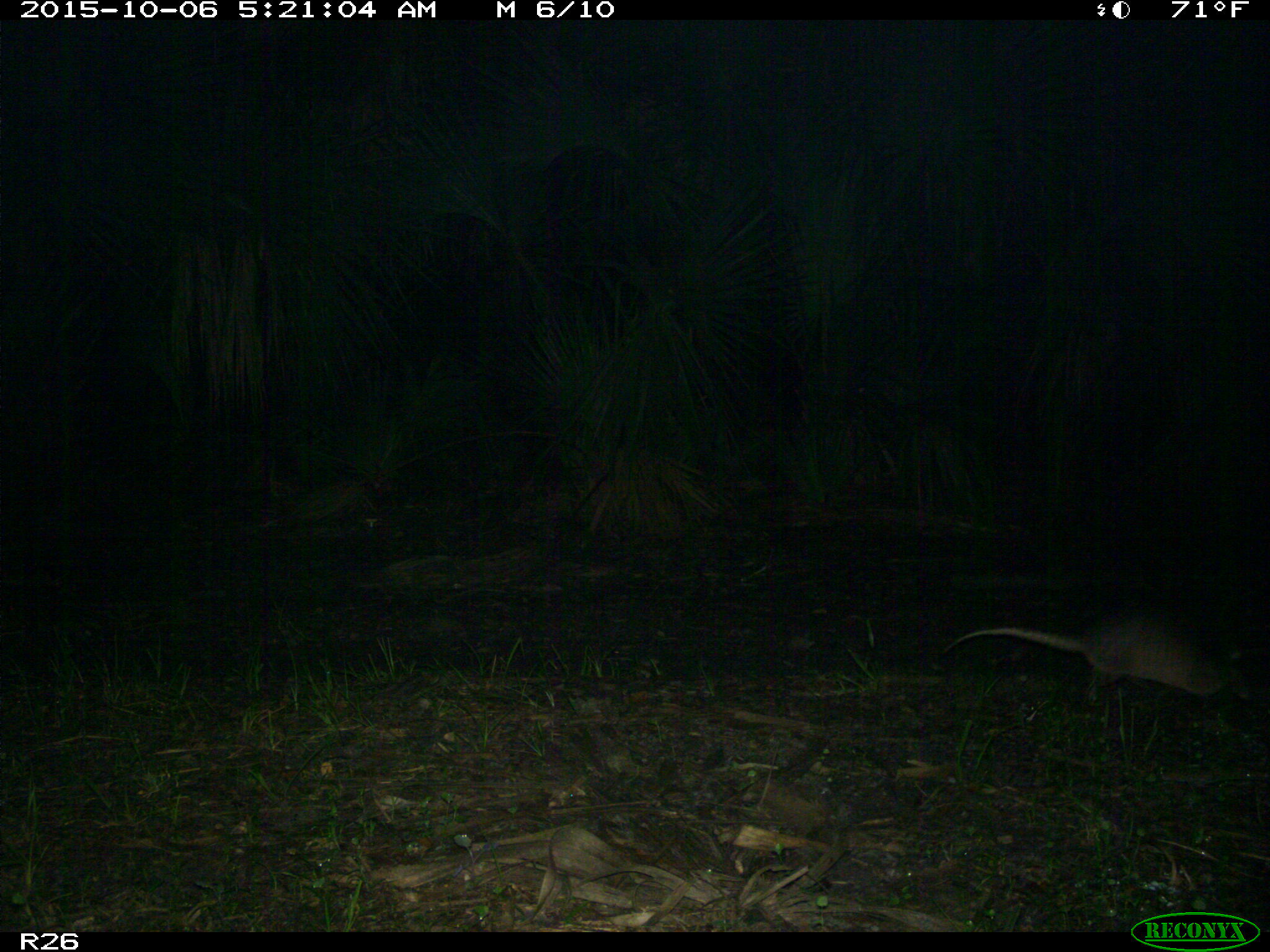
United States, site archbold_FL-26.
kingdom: Animalia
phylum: Chordata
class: Mammalia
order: Cingulata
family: Dasypodidae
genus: Dasypus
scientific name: Dasypus novemcinctus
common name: nine-banded armadillo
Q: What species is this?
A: Dasypus novemcinctus (nine-banded armadillo).